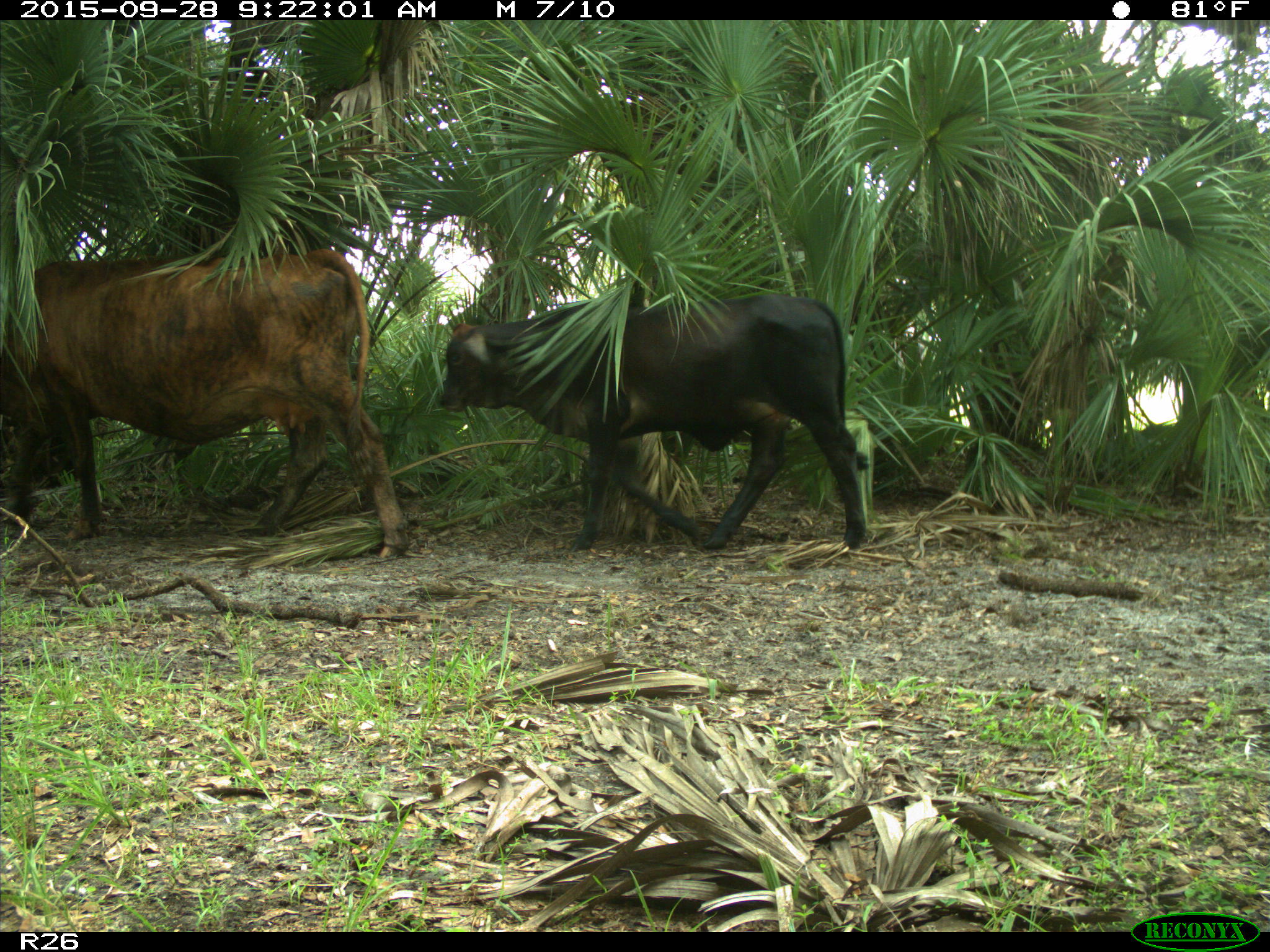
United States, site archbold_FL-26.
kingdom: Animalia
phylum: Chordata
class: Mammalia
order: Artiodactyla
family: Bovidae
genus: Bos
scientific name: Bos taurus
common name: domestic cow